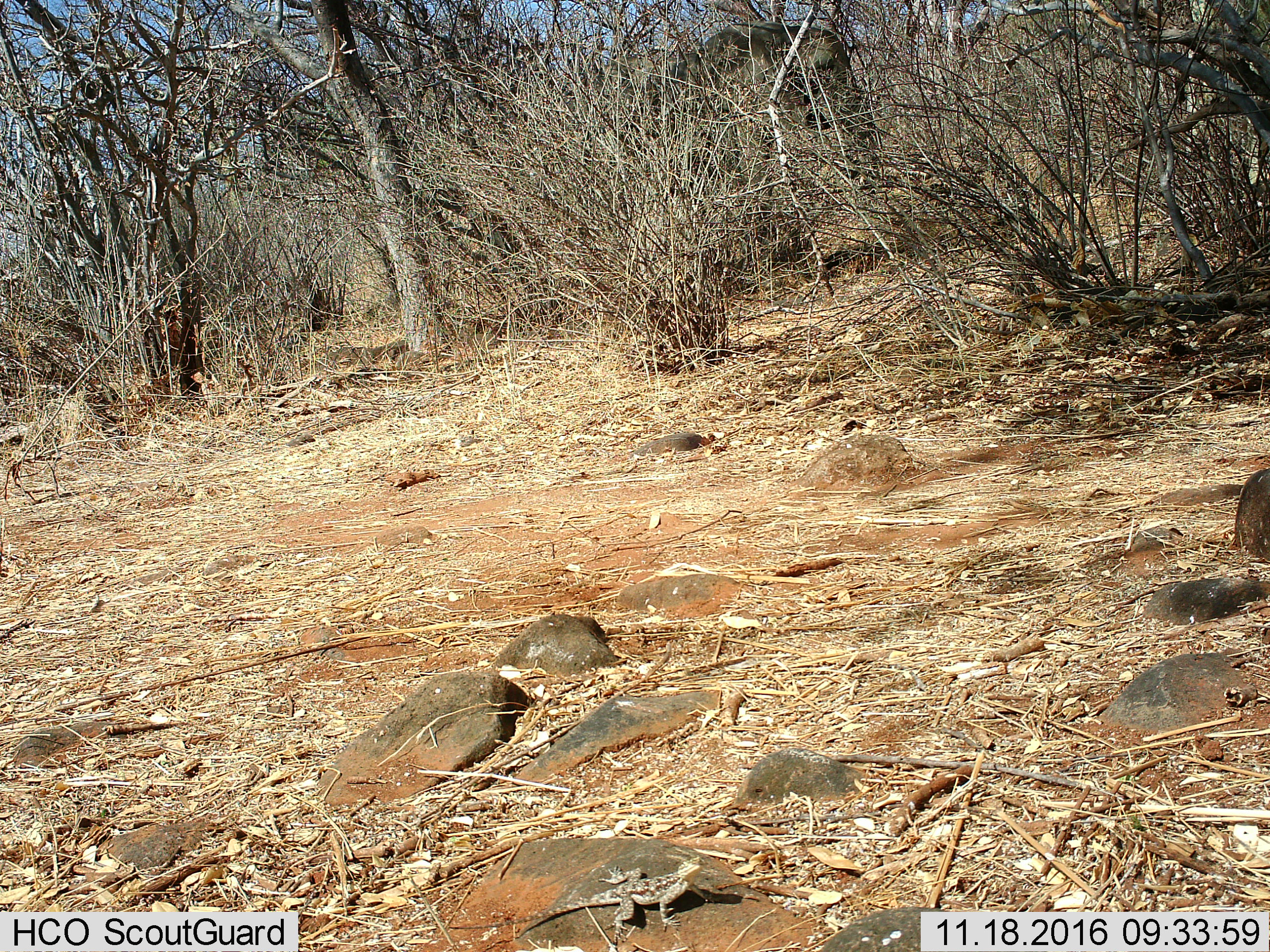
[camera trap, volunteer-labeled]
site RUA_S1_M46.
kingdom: Animalia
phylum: Chordata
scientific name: Vertebrata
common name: reptile or amphibian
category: reptilesamphibians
Reptilesamphibians (reptile or amphibian) (Vertebrata), count 1. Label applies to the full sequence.